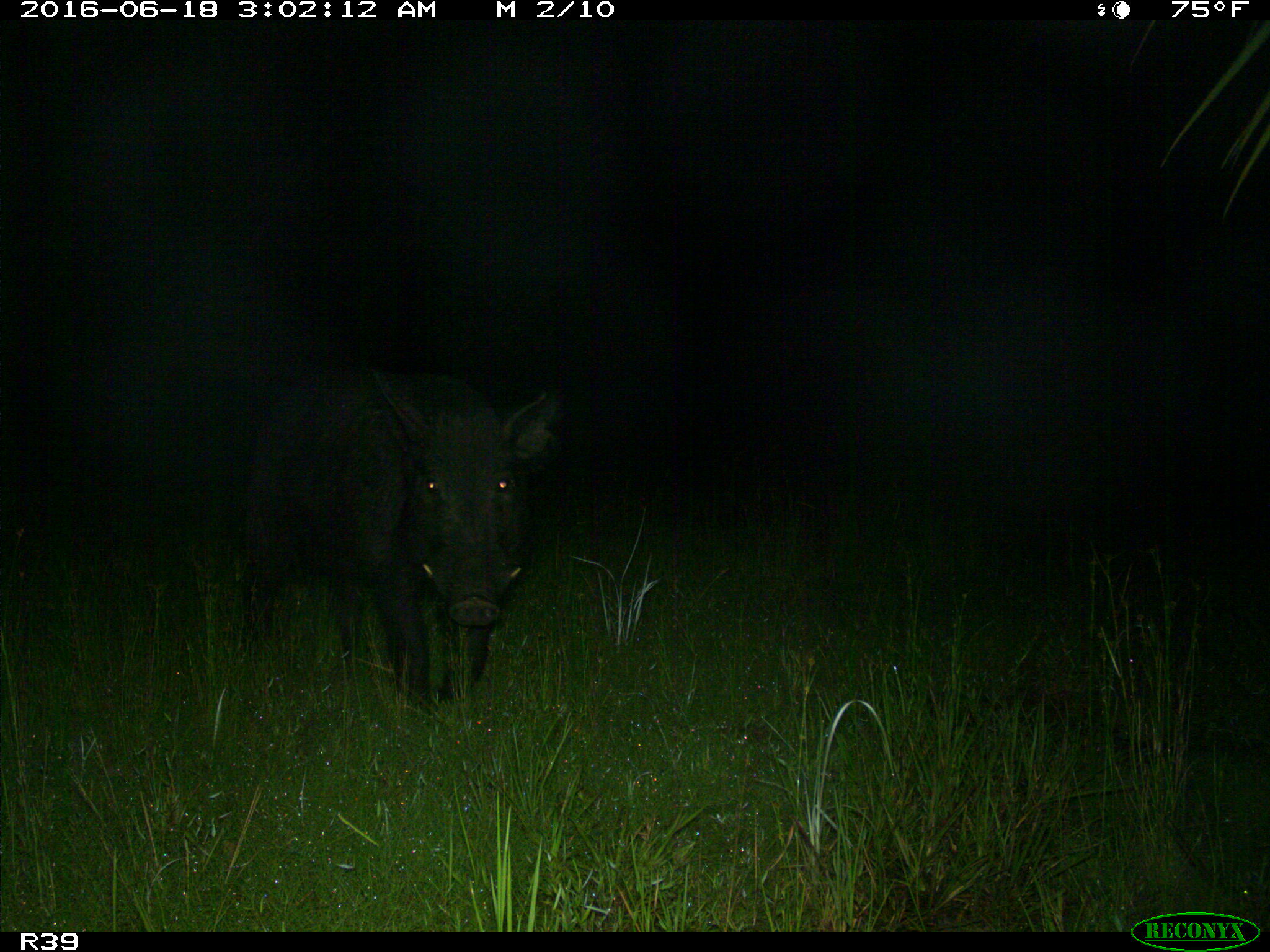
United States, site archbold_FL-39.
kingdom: Animalia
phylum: Chordata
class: Mammalia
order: Artiodactyla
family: Suidae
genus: Sus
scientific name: Sus scrofa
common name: wild boar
Sus scrofa (wild boar).